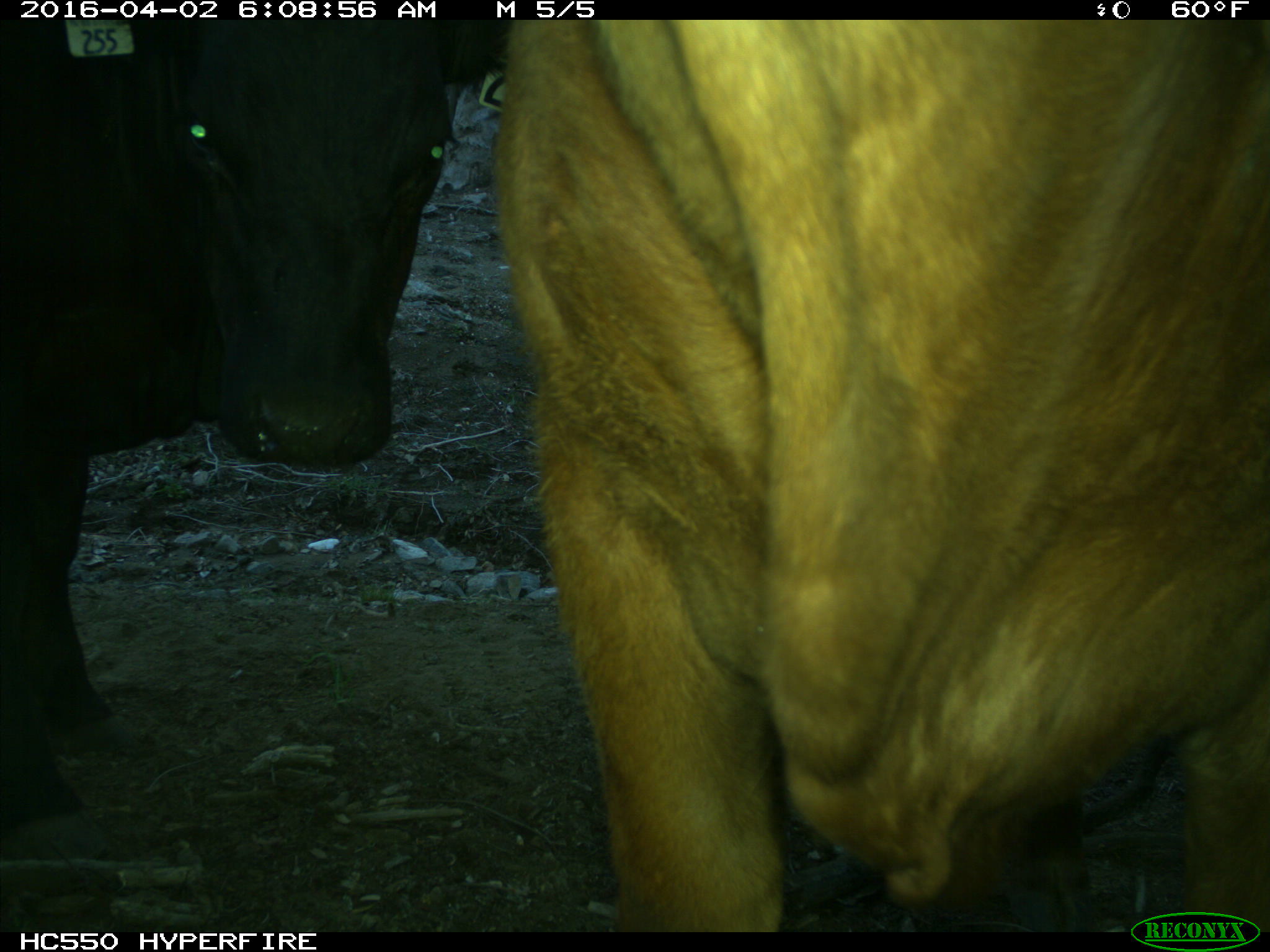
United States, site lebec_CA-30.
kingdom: Animalia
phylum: Chordata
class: Mammalia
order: Artiodactyla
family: Bovidae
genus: Bos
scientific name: Bos taurus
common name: domestic cow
Bos taurus (domestic cow).